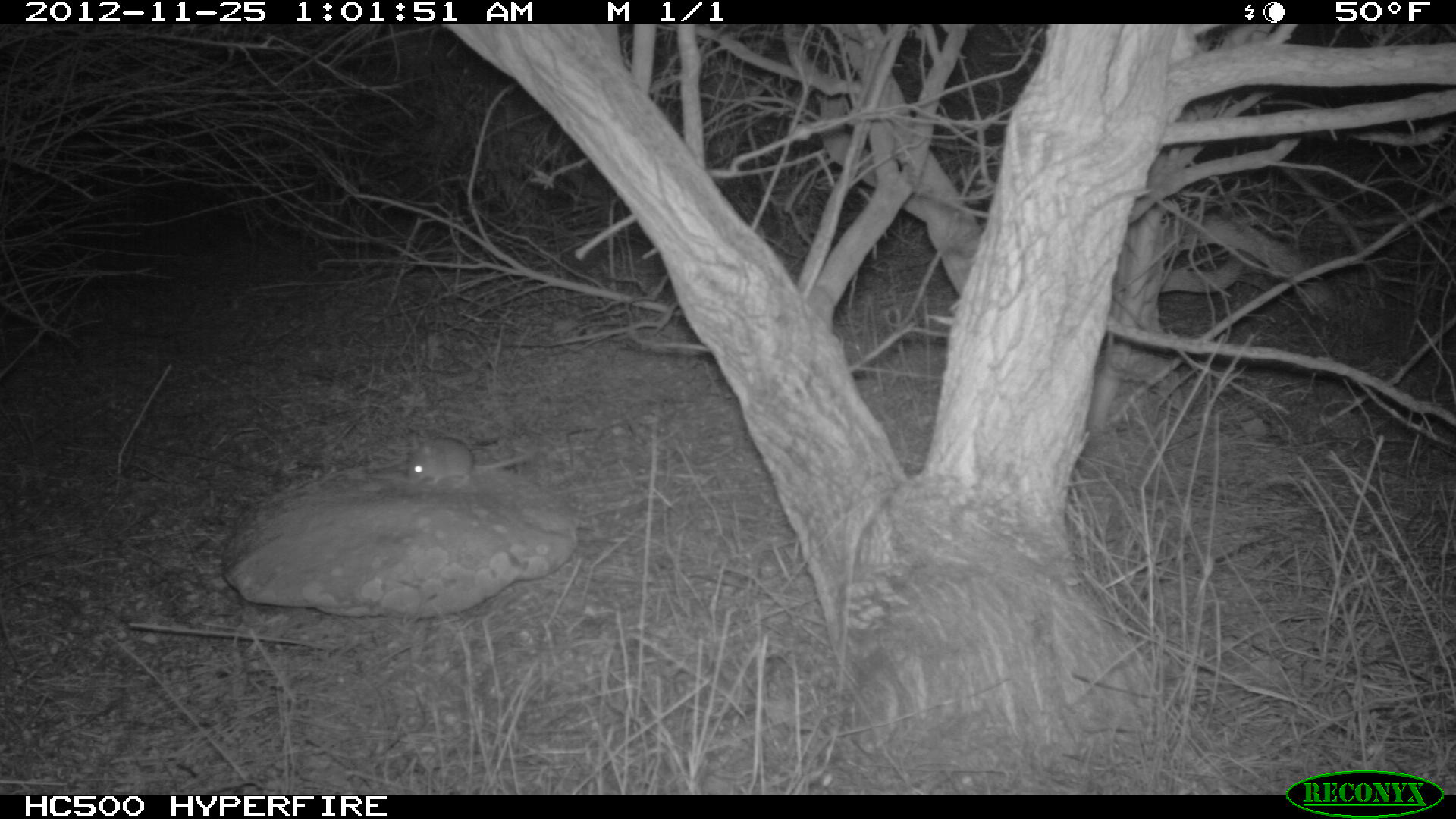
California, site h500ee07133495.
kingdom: Animalia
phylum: Chordata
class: Mammalia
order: Rodentia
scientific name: Rodentia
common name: rodent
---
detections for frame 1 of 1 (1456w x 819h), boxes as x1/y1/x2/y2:
rodent: 406/435/535/488